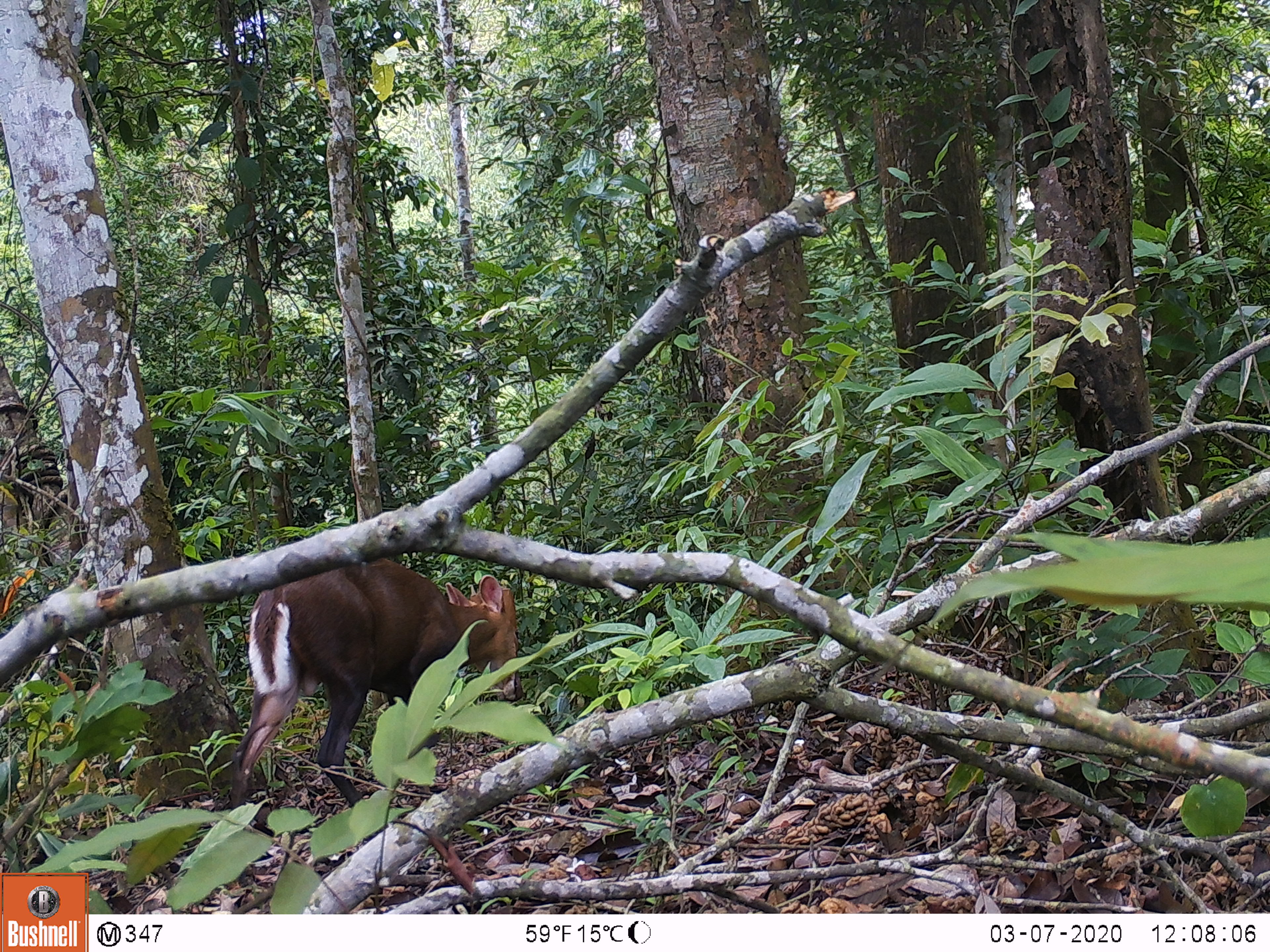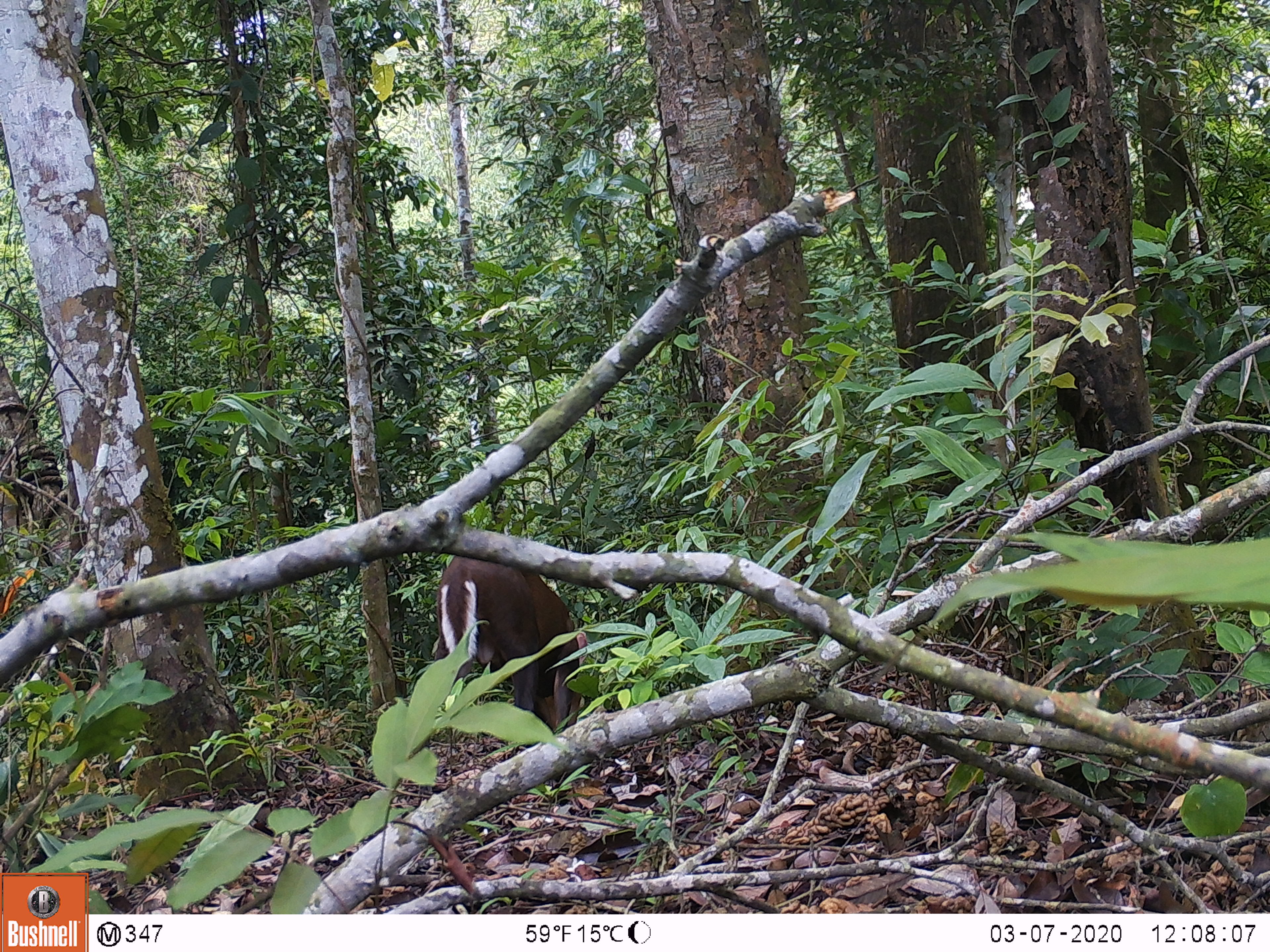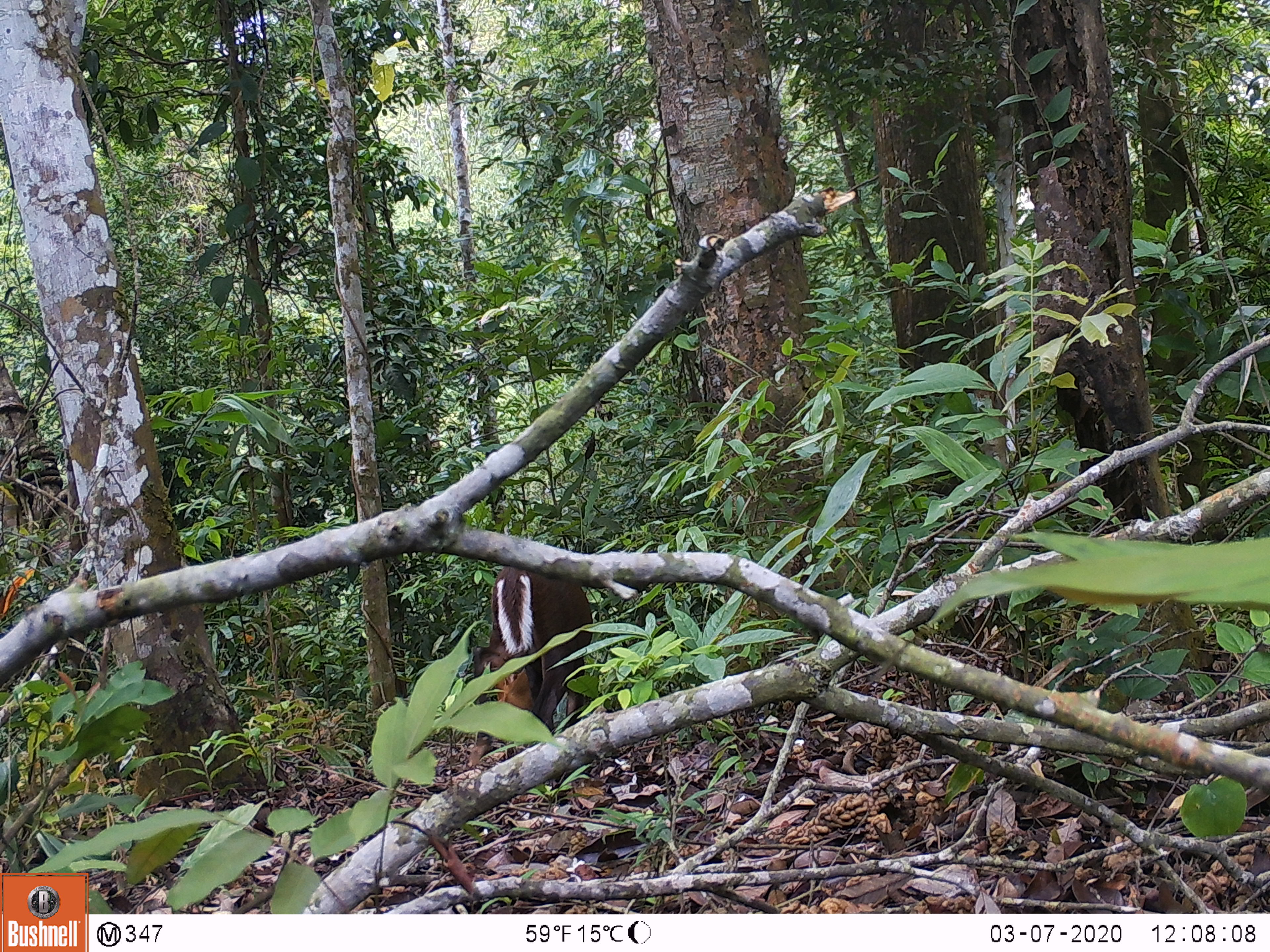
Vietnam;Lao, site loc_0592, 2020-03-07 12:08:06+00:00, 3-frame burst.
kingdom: Animalia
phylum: Chordata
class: Mammalia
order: Artiodactyla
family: Cervidae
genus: Muntiacus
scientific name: Muntiacus rooseveltorum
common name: roosevelt's muntjac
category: roosevelts muntjac group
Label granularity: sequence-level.